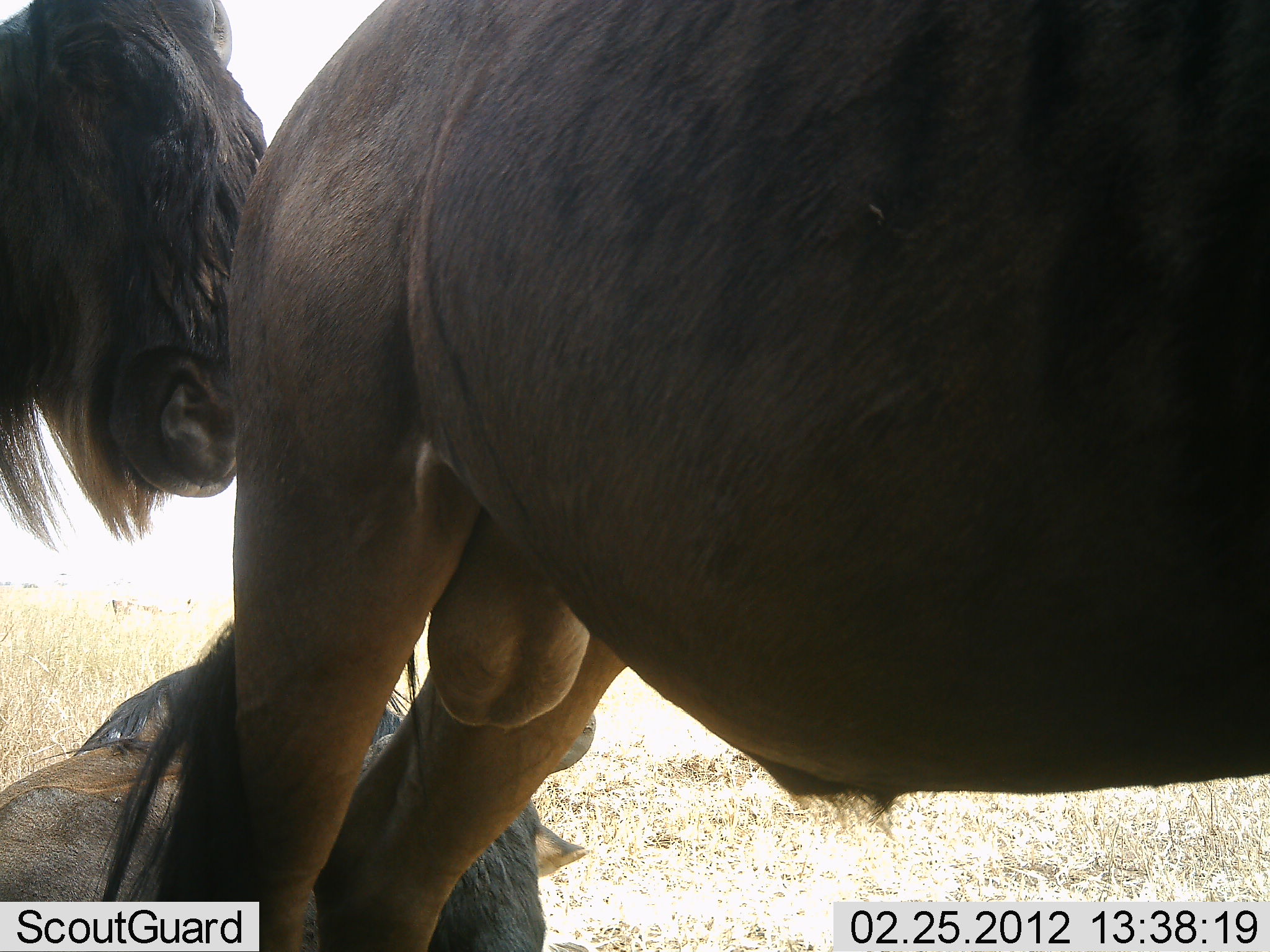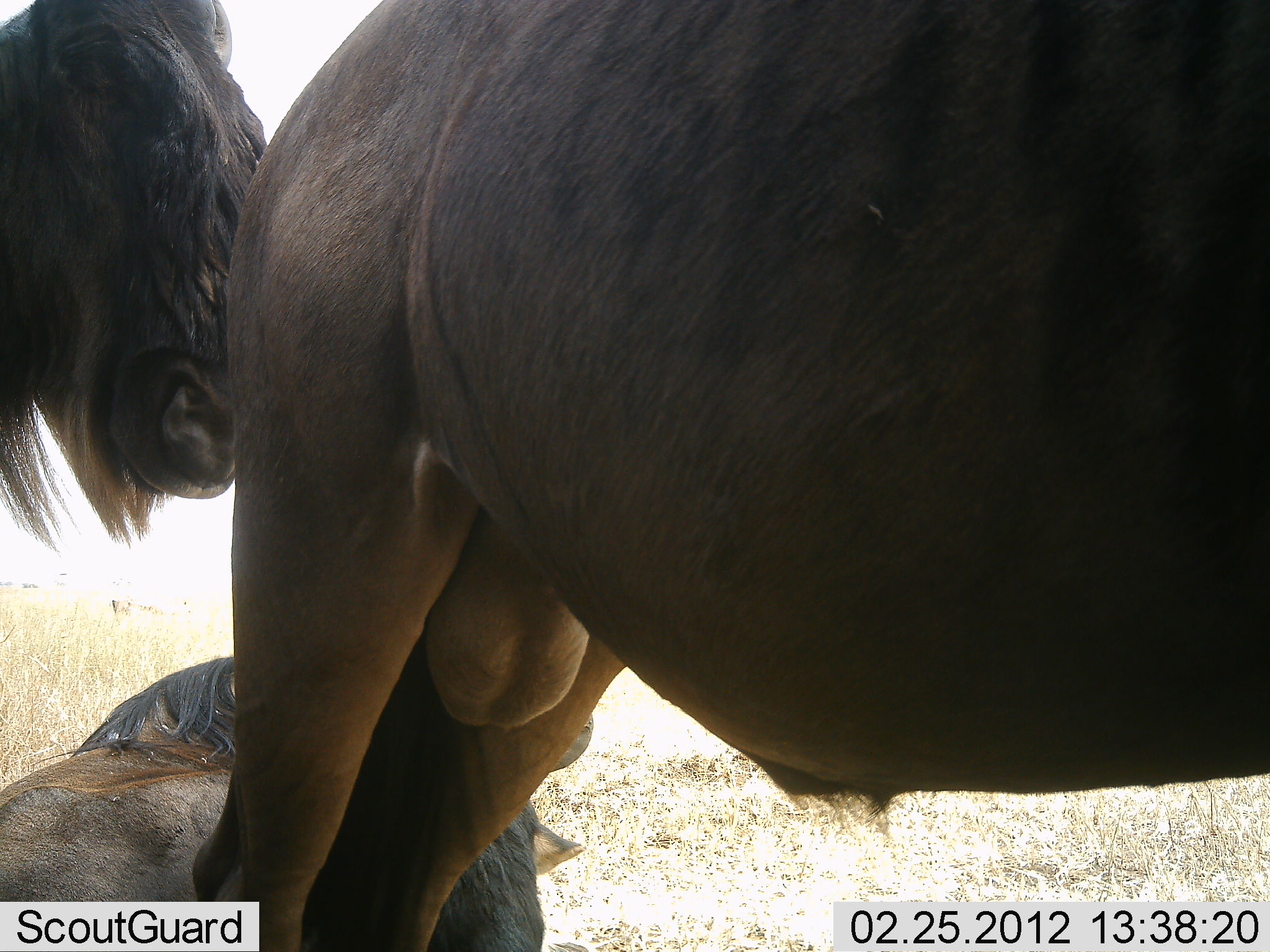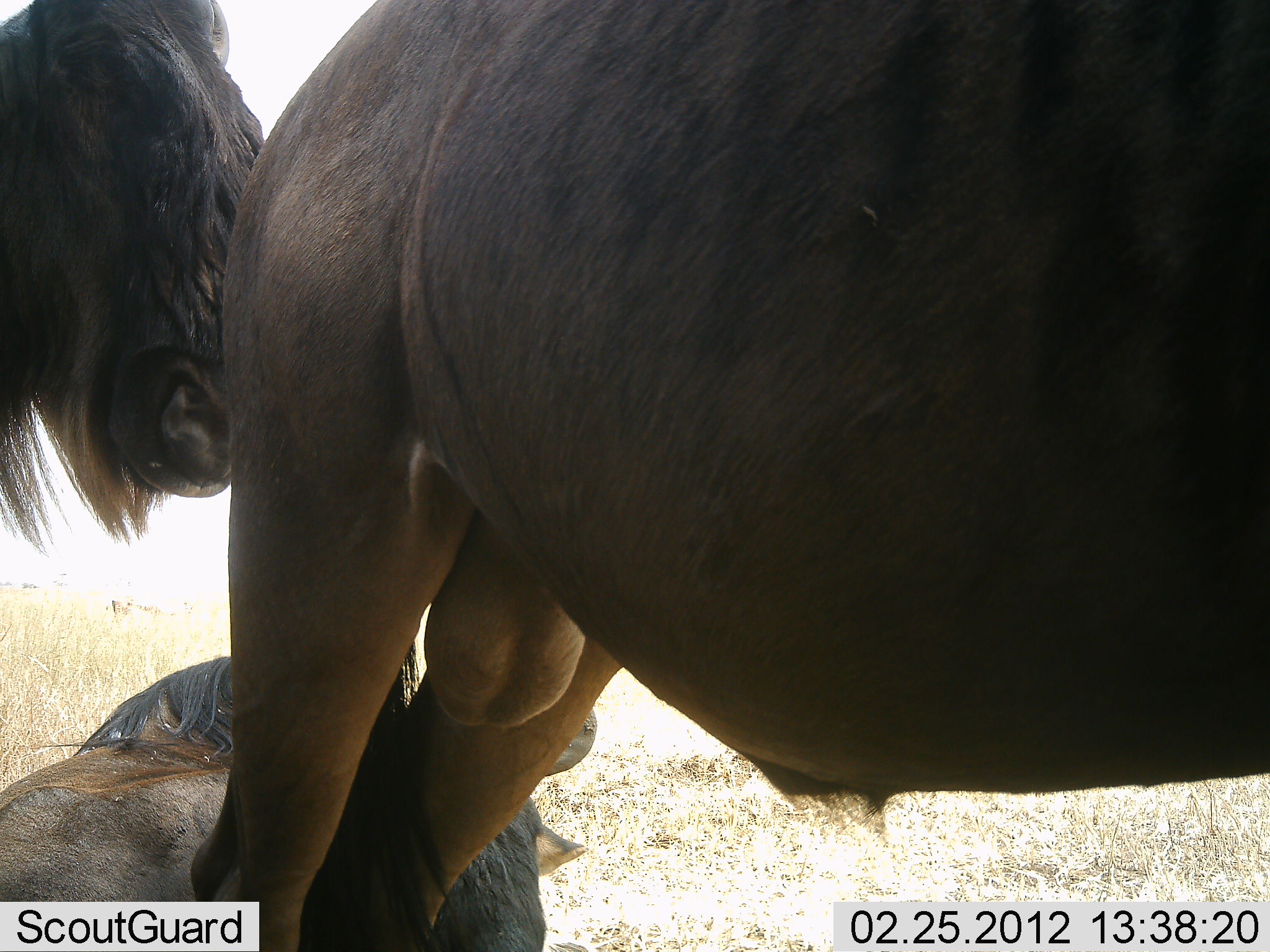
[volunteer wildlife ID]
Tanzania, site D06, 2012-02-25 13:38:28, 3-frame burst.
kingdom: Animalia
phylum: Chordata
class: Mammalia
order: Artiodactyla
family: Bovidae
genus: Connochaetes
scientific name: Connochaetes taurinus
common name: blue wildebeest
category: wildebeest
Wildebeest (blue wildebeest) (Connochaetes taurinus), count 3. Behavior (volunteer vote fractions): standing 94%, resting 100%, moving 0%, interacting 6%. Young present (vote fraction): 0%. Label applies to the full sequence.